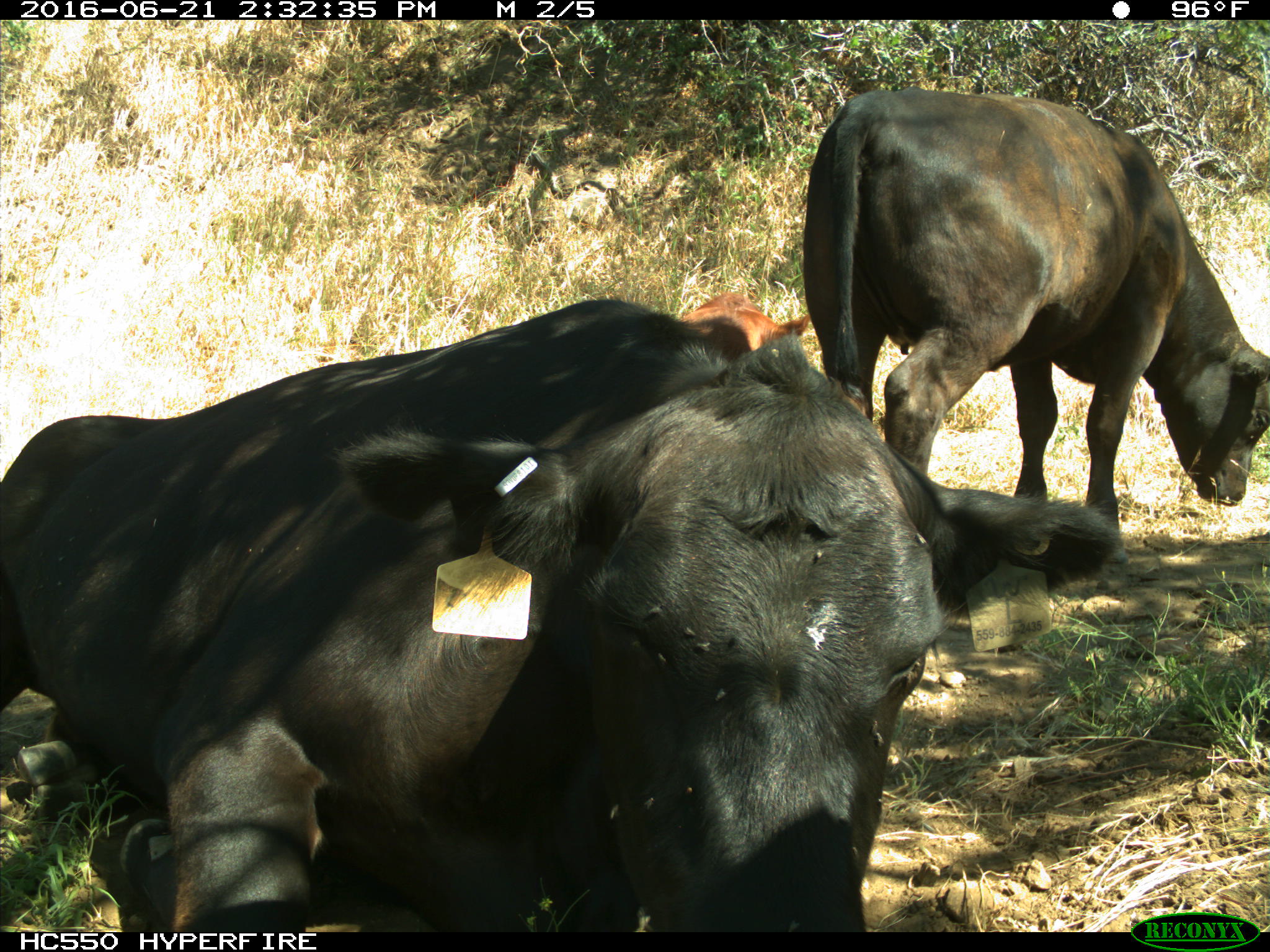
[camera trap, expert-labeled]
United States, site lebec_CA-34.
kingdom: Animalia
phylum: Chordata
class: Mammalia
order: Artiodactyla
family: Bovidae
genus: Bos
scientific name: Bos taurus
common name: domestic cow